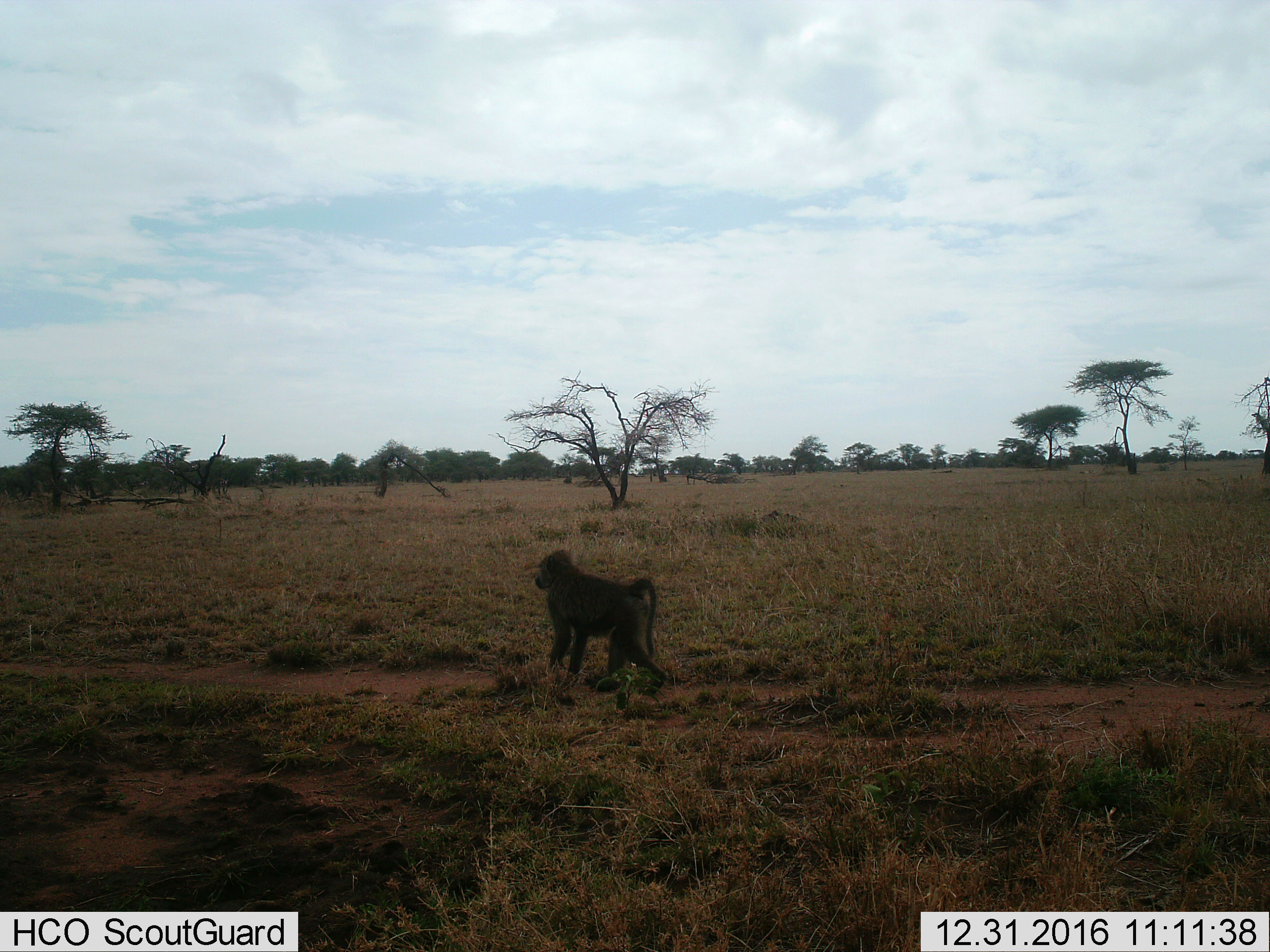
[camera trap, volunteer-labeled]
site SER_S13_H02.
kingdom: Animalia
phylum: Chordata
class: Mammalia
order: Primates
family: Cercopithecidae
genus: Papio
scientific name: Papio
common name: baboon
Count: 1.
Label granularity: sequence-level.